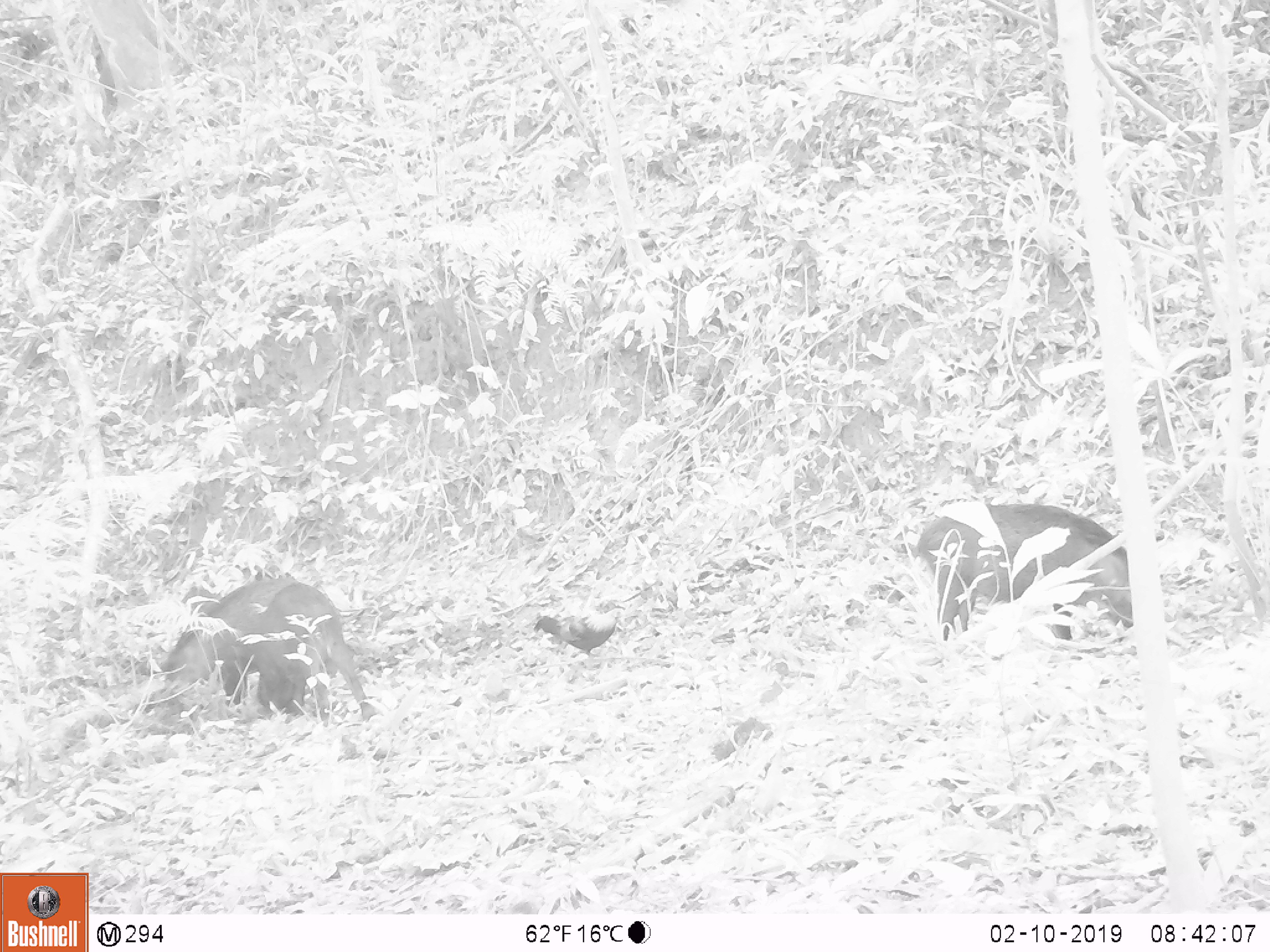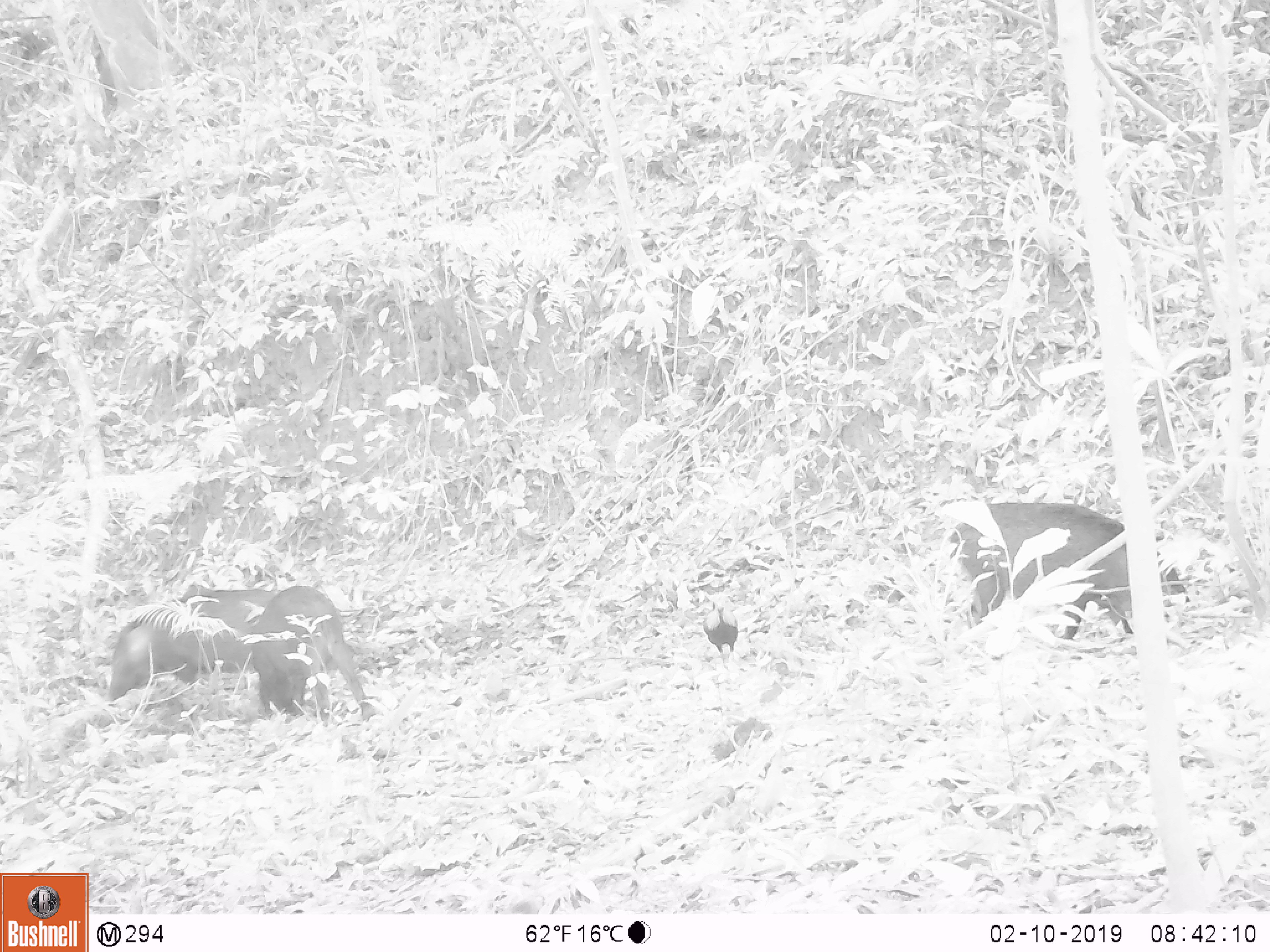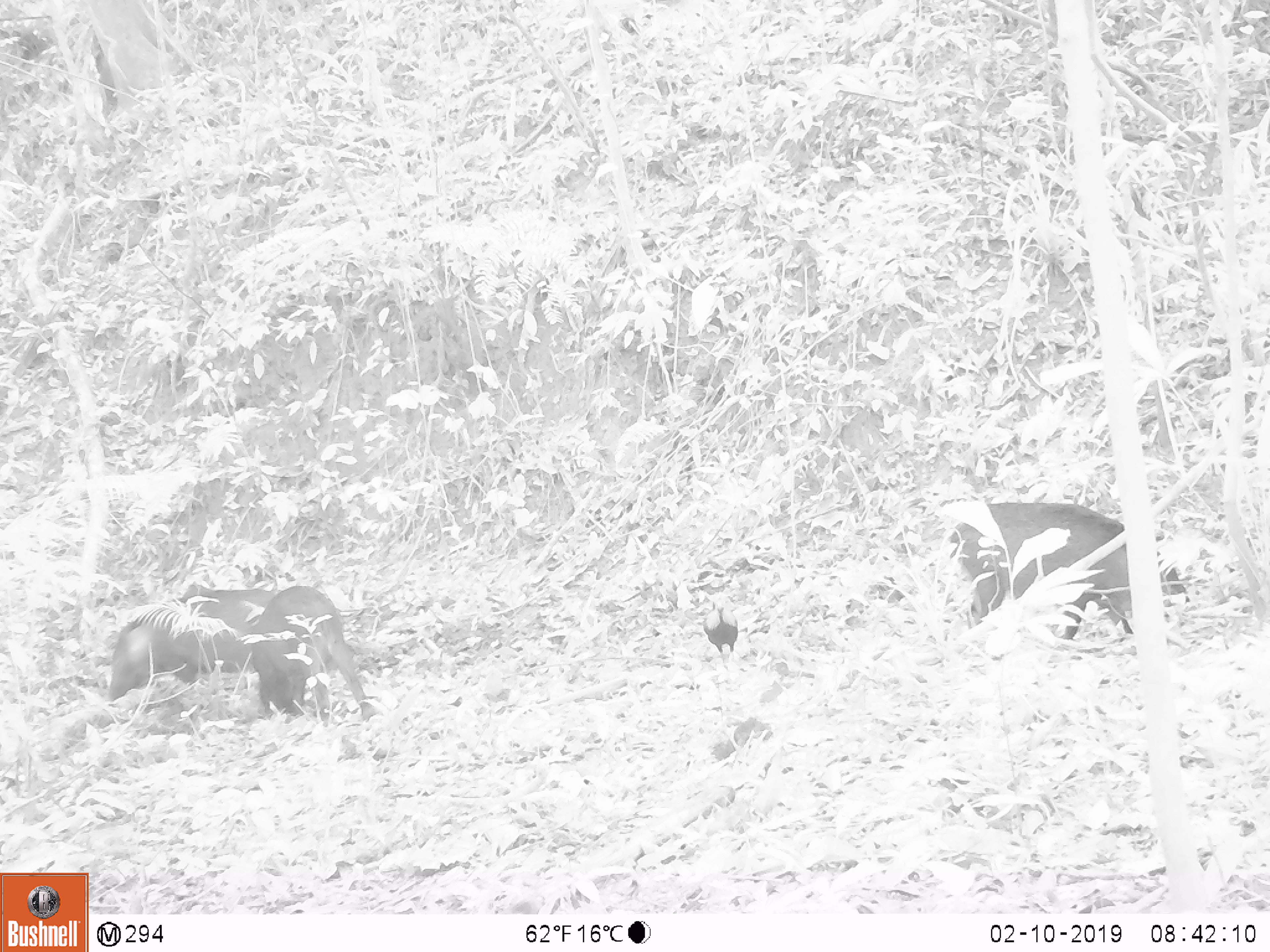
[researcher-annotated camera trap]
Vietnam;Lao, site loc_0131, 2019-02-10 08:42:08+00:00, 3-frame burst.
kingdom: Animalia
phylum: Chordata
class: Mammalia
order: Artiodactyla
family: Suidae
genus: Sus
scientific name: Sus scrofa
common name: eurasian wild pig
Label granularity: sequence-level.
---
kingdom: Animalia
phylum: Chordata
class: Aves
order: Galliformes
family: Phasianidae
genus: Gallus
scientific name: Gallus gallus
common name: red junglefowl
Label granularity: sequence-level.